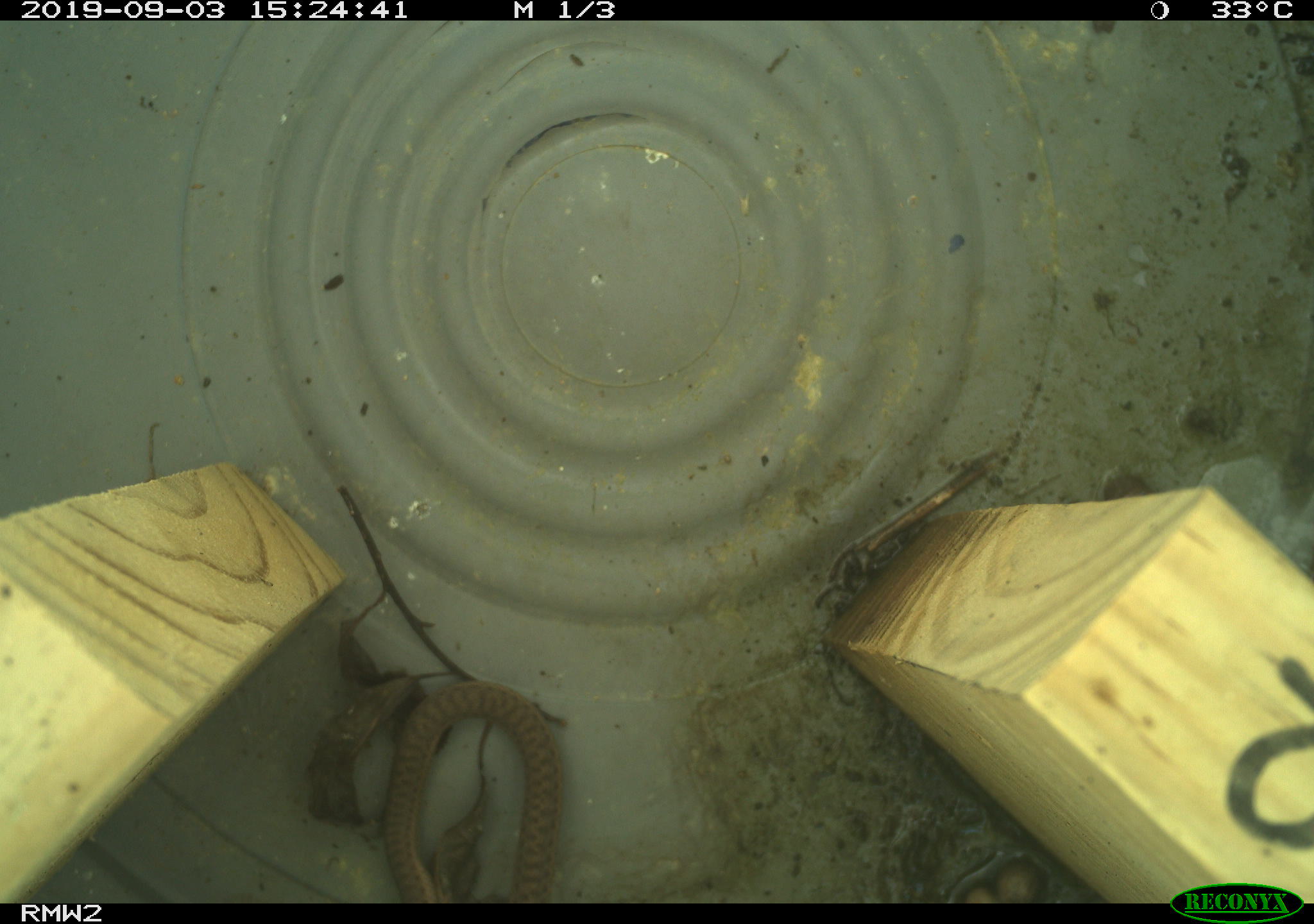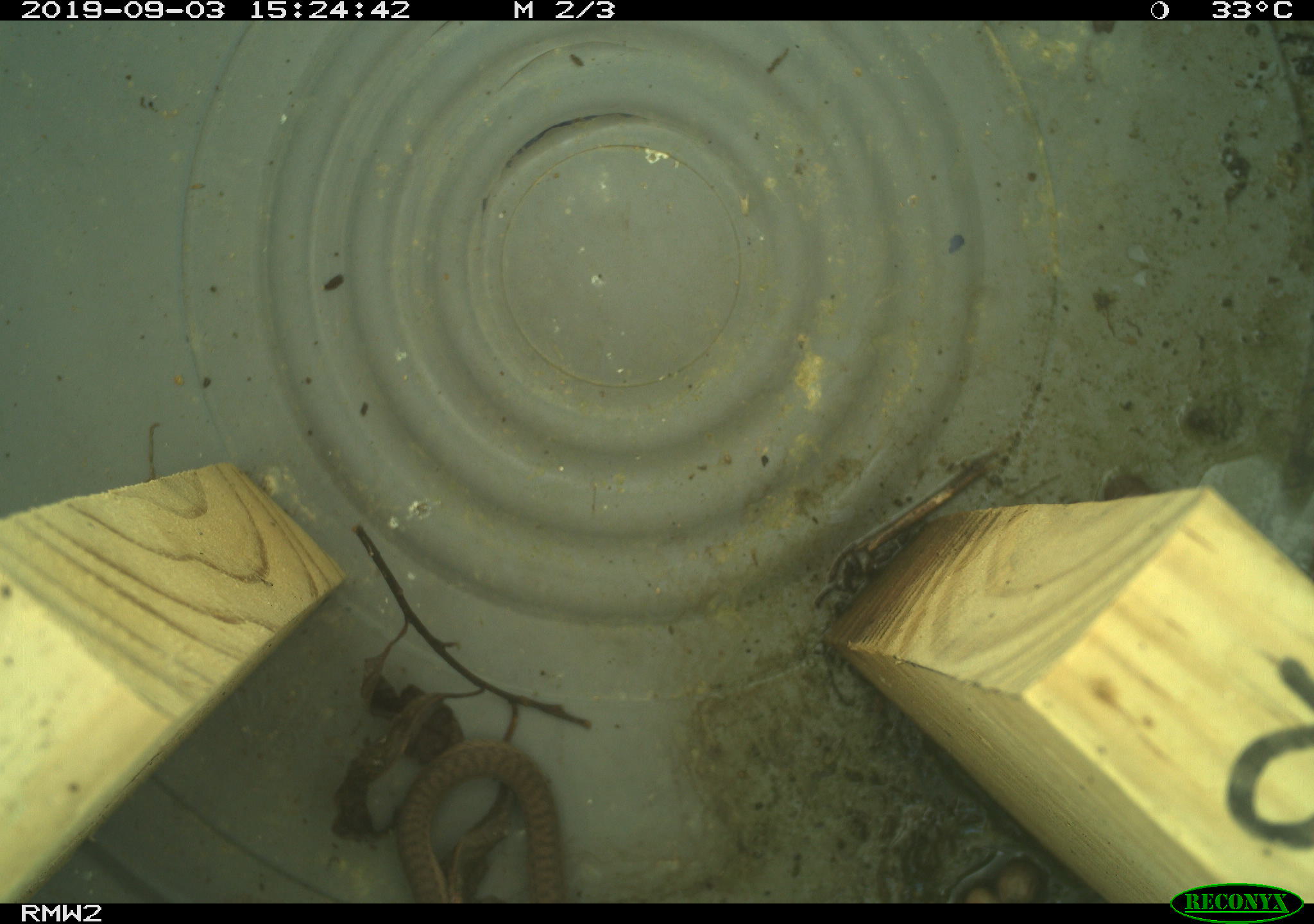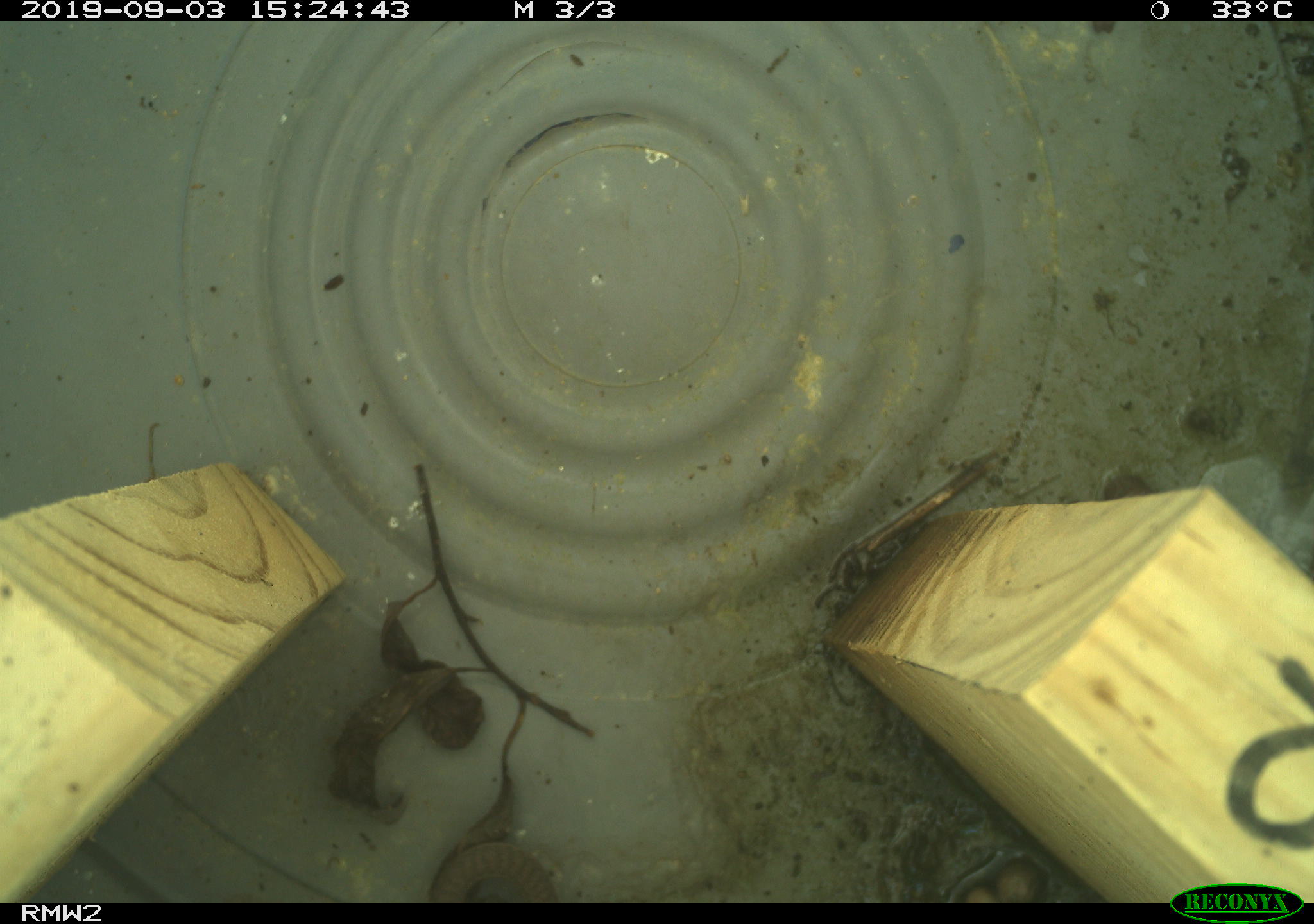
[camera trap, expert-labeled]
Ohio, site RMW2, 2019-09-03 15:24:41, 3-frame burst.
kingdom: Animalia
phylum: Chordata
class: Reptilia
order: Squamata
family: Colubridae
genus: Thamnophis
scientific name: Thamnophis sirtalis sirtalis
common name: eastern gartersnake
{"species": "eastern gartersnake (Thamnophis sirtalis sirtalis)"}